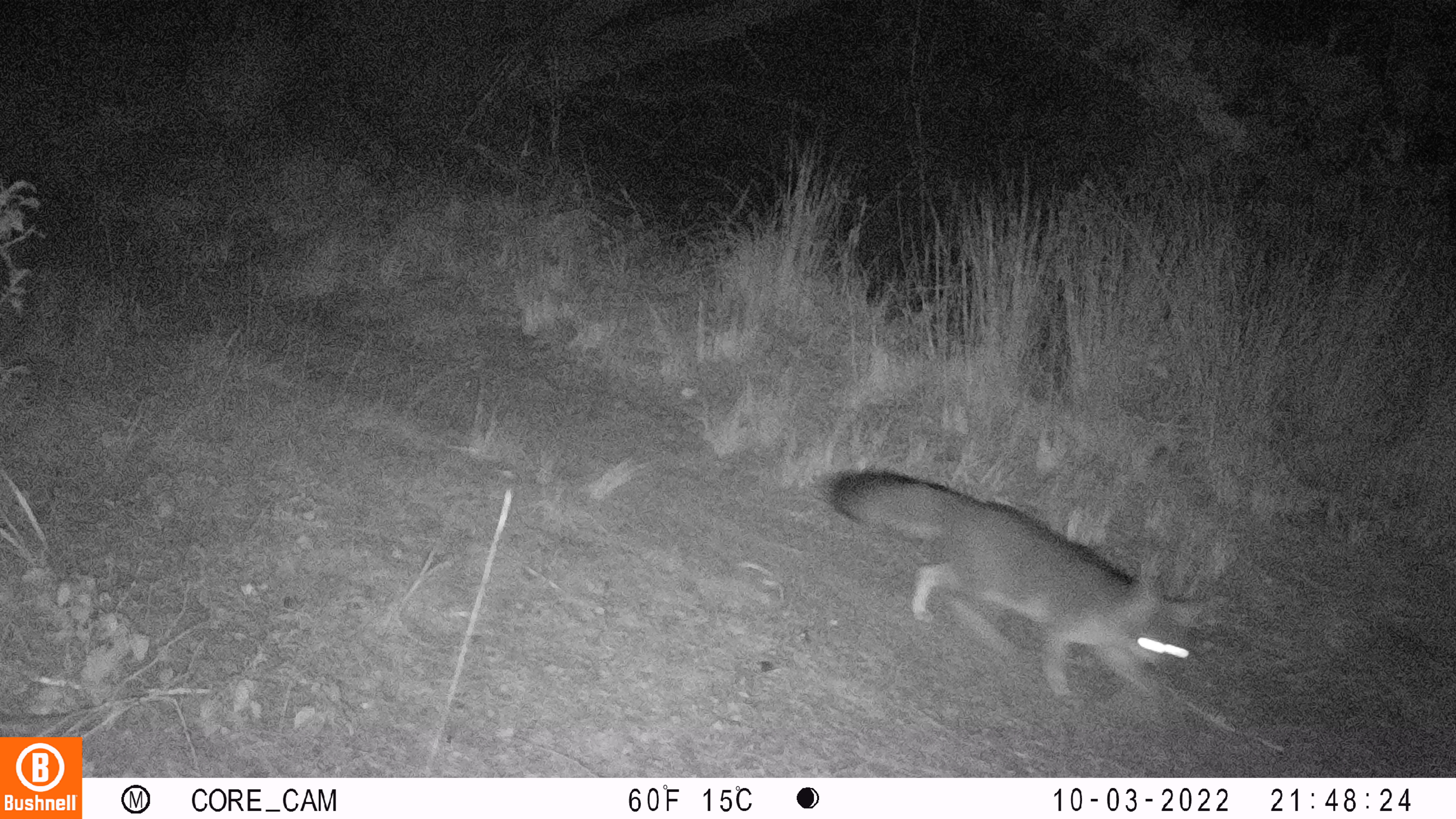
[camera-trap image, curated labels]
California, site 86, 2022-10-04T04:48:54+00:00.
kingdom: Animalia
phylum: Chordata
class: Mammalia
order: Carnivora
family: Canidae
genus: Urocyon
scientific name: Urocyon cinereoargenteus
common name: gray fox